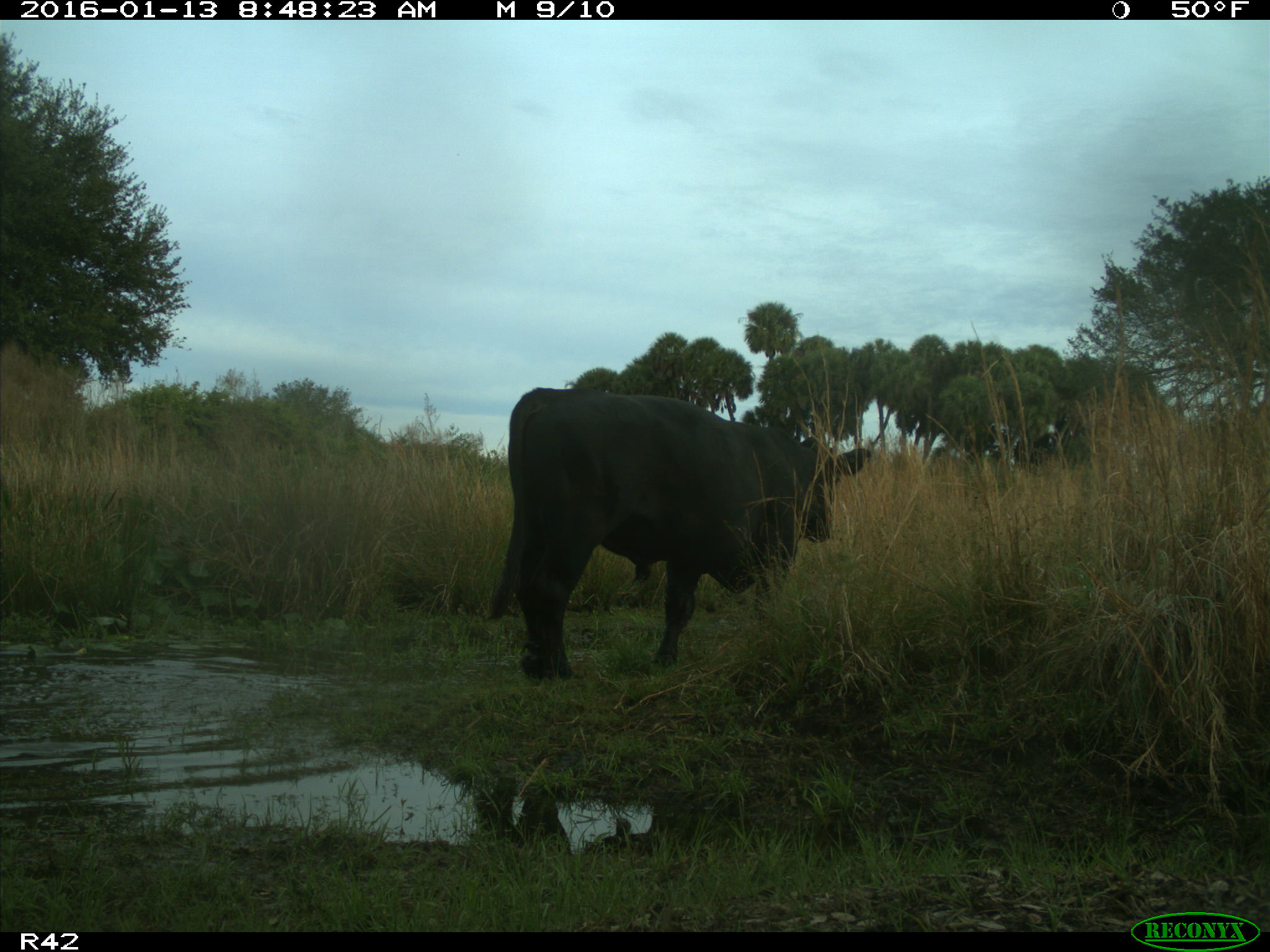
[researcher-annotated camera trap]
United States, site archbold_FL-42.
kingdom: Animalia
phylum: Chordata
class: Mammalia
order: Artiodactyla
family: Bovidae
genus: Bos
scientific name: Bos taurus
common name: domestic cow